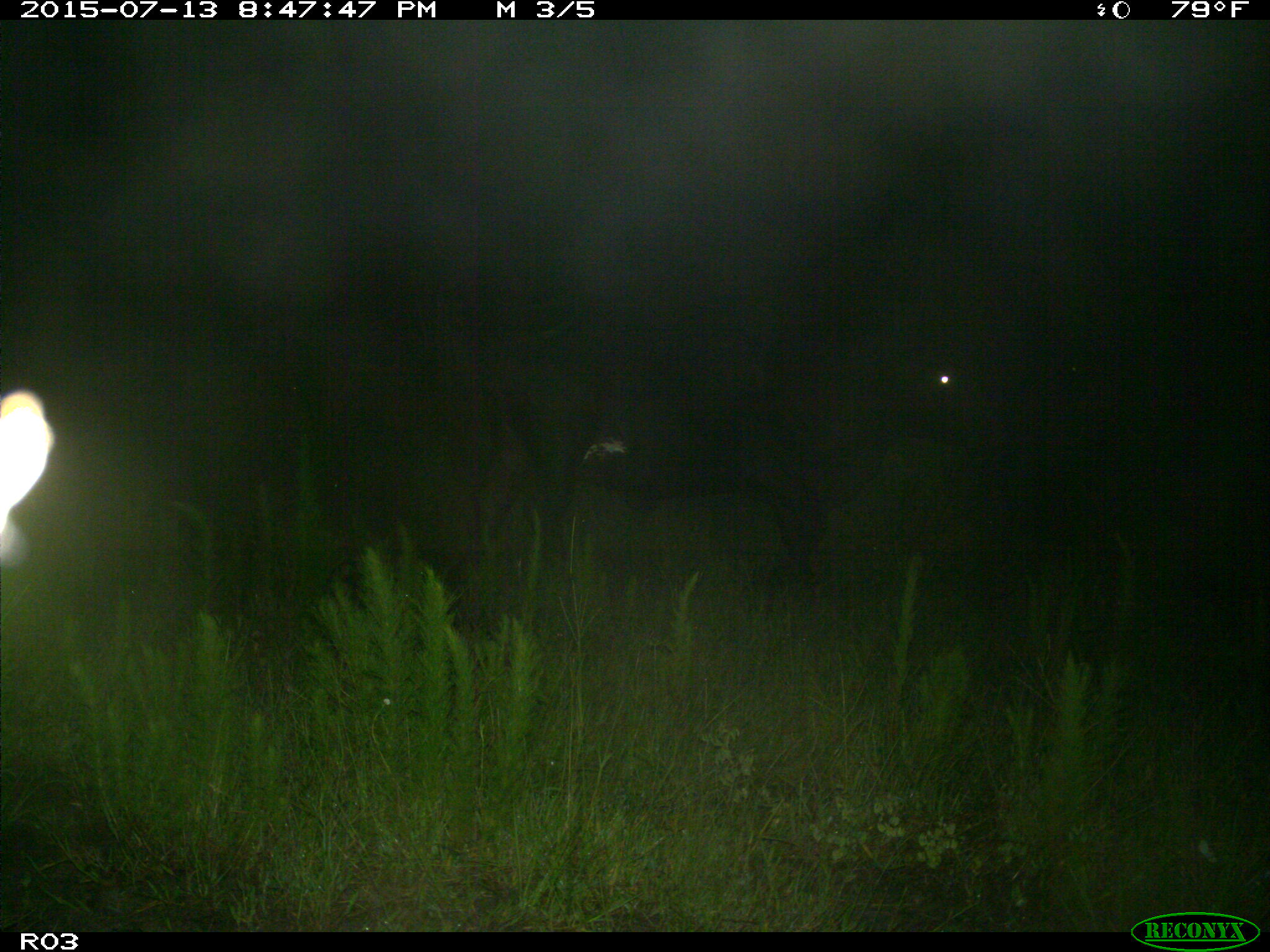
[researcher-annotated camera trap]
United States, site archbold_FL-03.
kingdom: Animalia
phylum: Chordata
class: Mammalia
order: Artiodactyla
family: Bovidae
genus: Bos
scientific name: Bos taurus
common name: domestic cow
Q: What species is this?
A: Bos taurus (domestic cow).